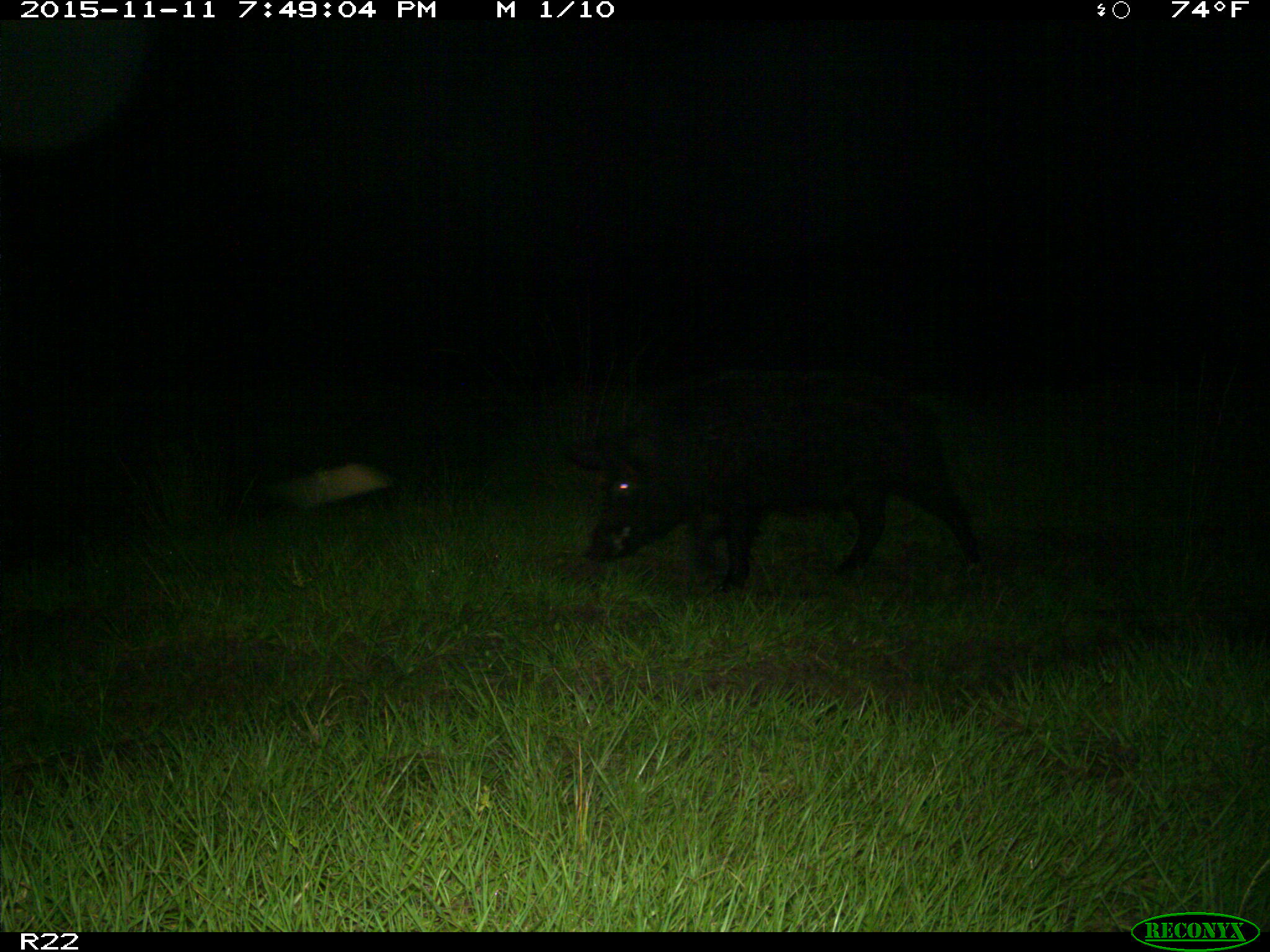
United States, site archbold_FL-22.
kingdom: Animalia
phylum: Chordata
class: Mammalia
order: Artiodactyla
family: Suidae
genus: Sus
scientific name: Sus scrofa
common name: wild boar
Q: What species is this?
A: Sus scrofa (wild boar).